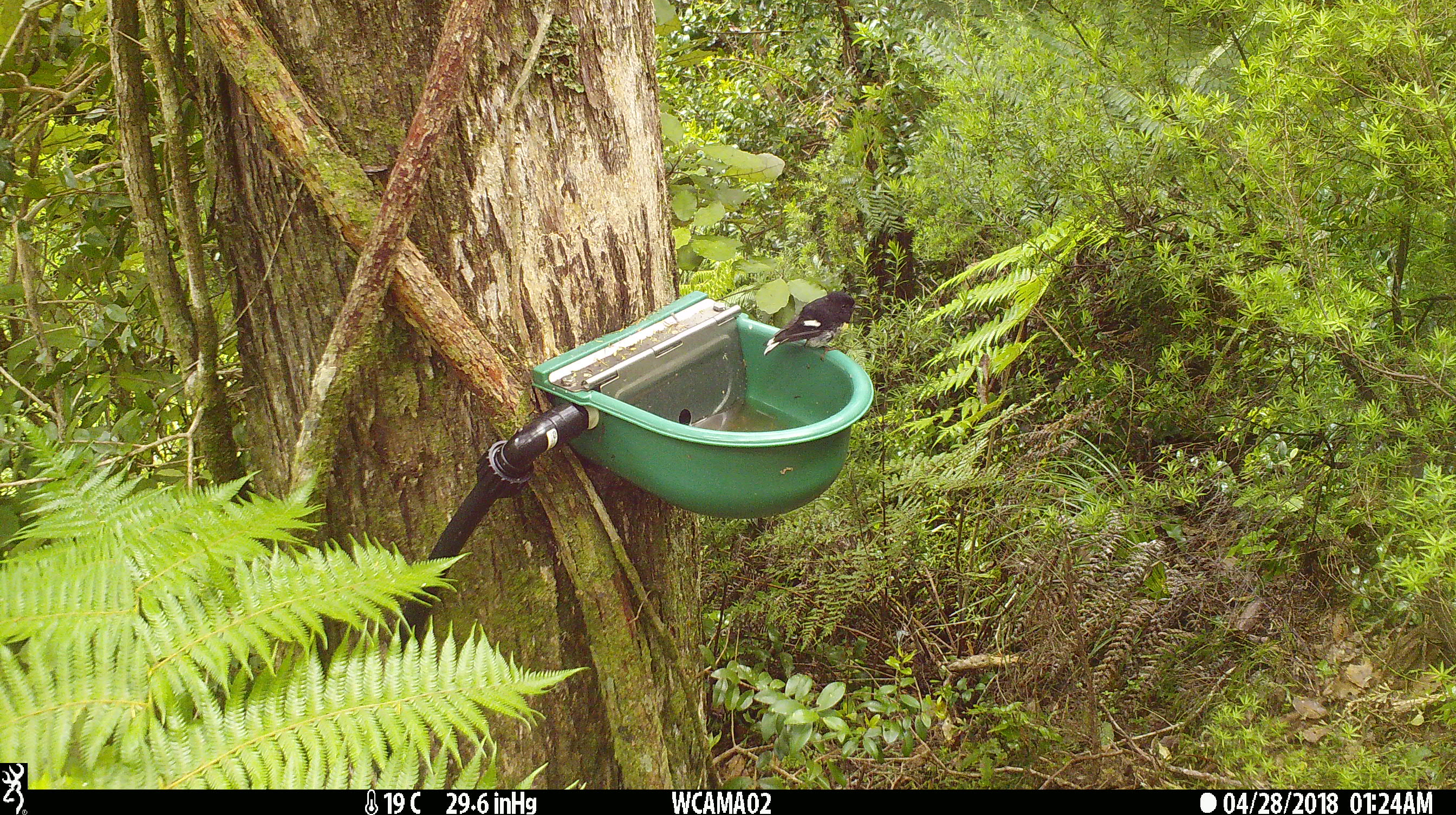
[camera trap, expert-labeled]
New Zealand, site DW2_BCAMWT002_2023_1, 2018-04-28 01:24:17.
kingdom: Animalia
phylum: Chordata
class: Aves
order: Passeriformes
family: Petroicidae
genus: Petroica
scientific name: Petroica macrocephala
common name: tomtit